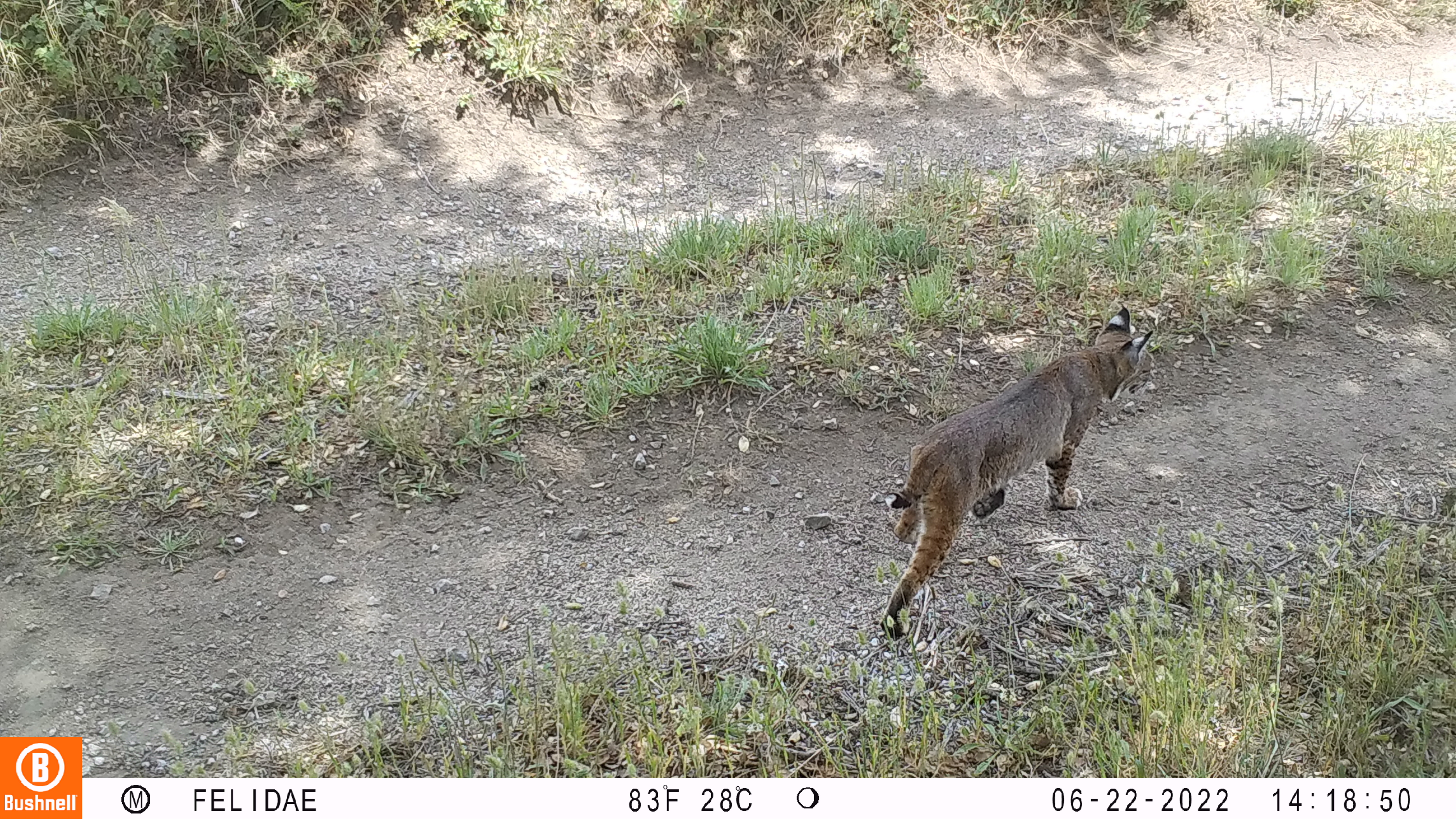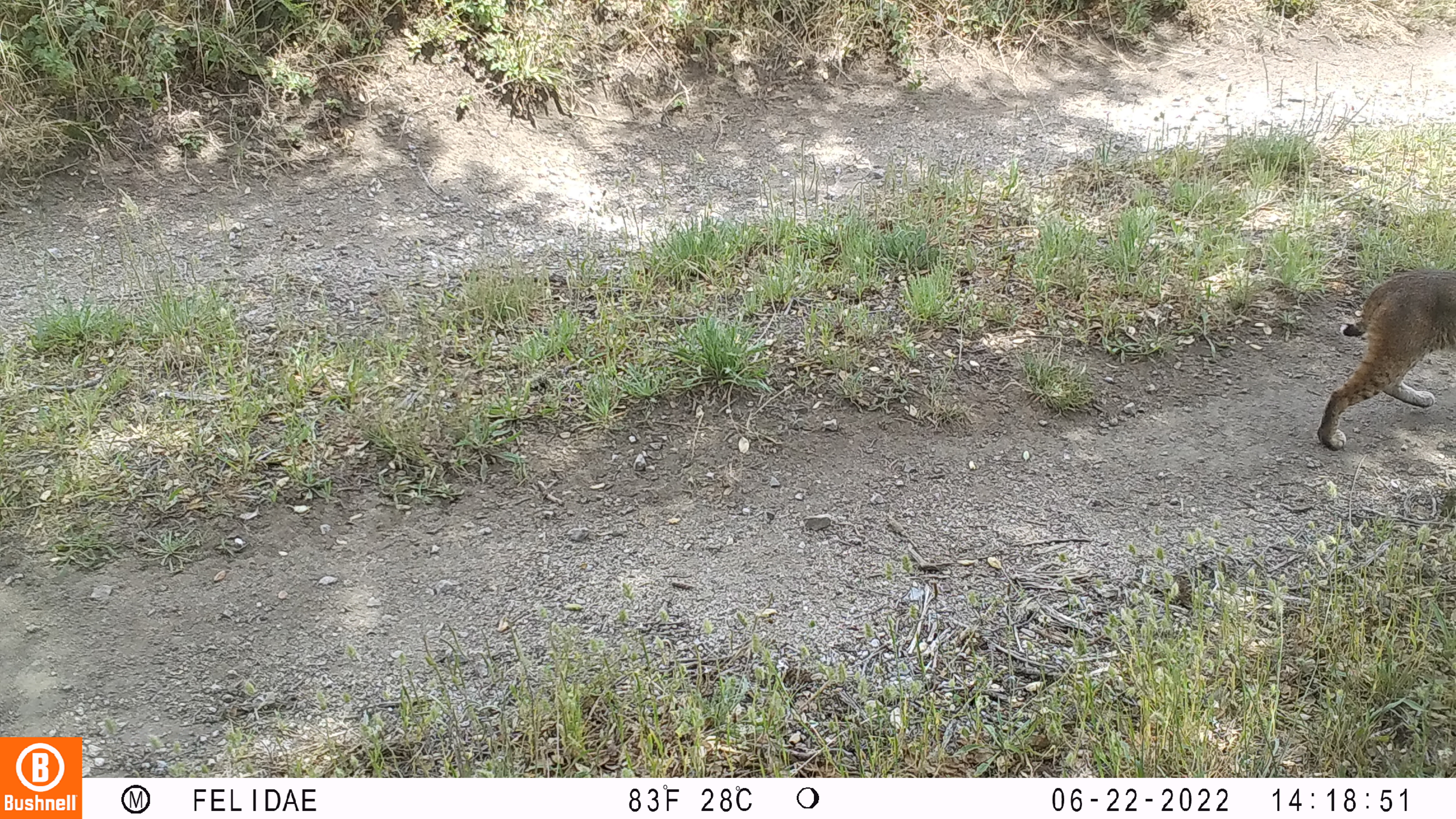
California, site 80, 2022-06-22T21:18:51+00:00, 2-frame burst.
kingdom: Animalia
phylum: Chordata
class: Mammalia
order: Carnivora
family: Felidae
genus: Lynx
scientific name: Lynx rufus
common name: bobcat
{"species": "bobcat (Lynx rufus)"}